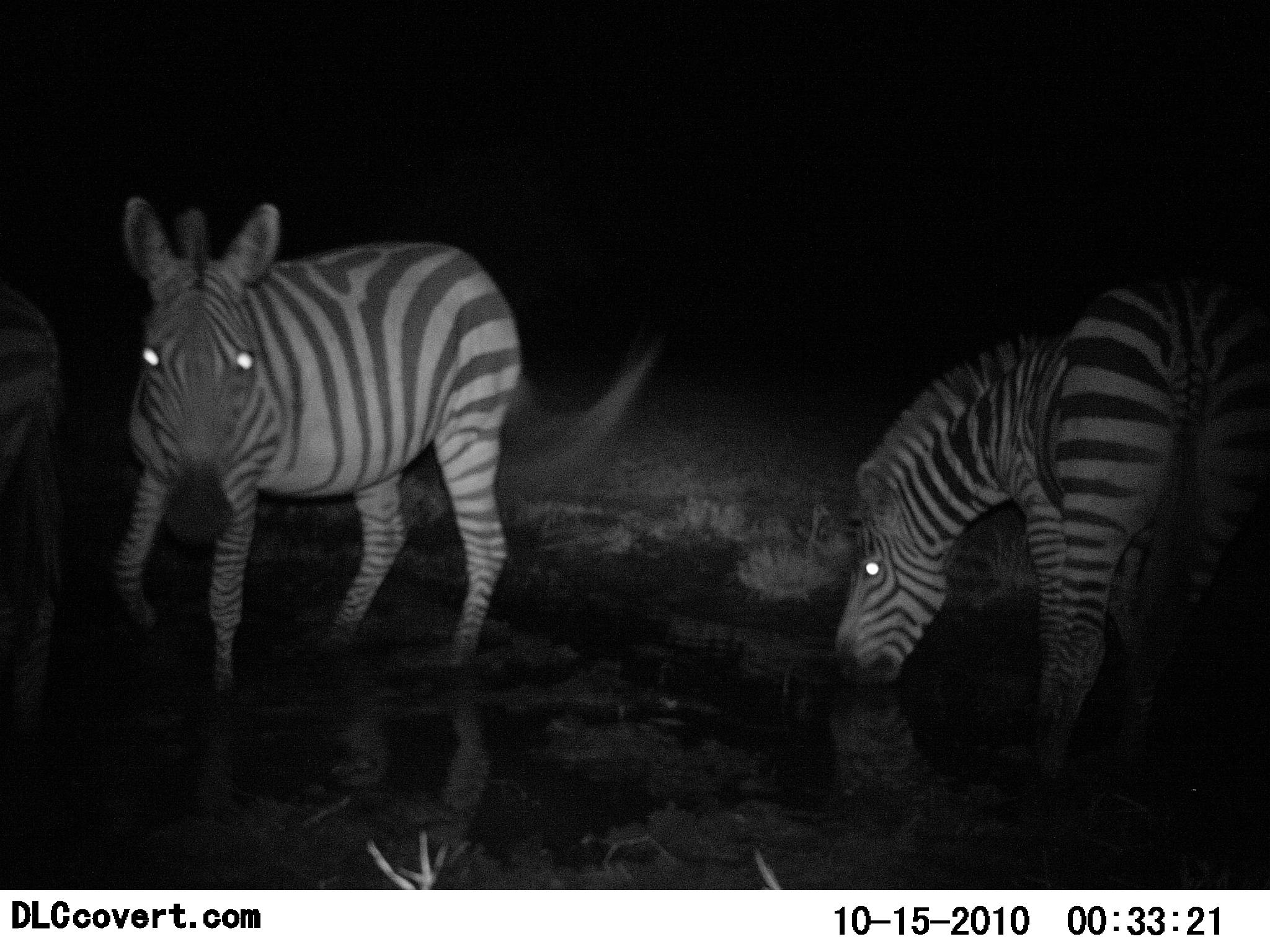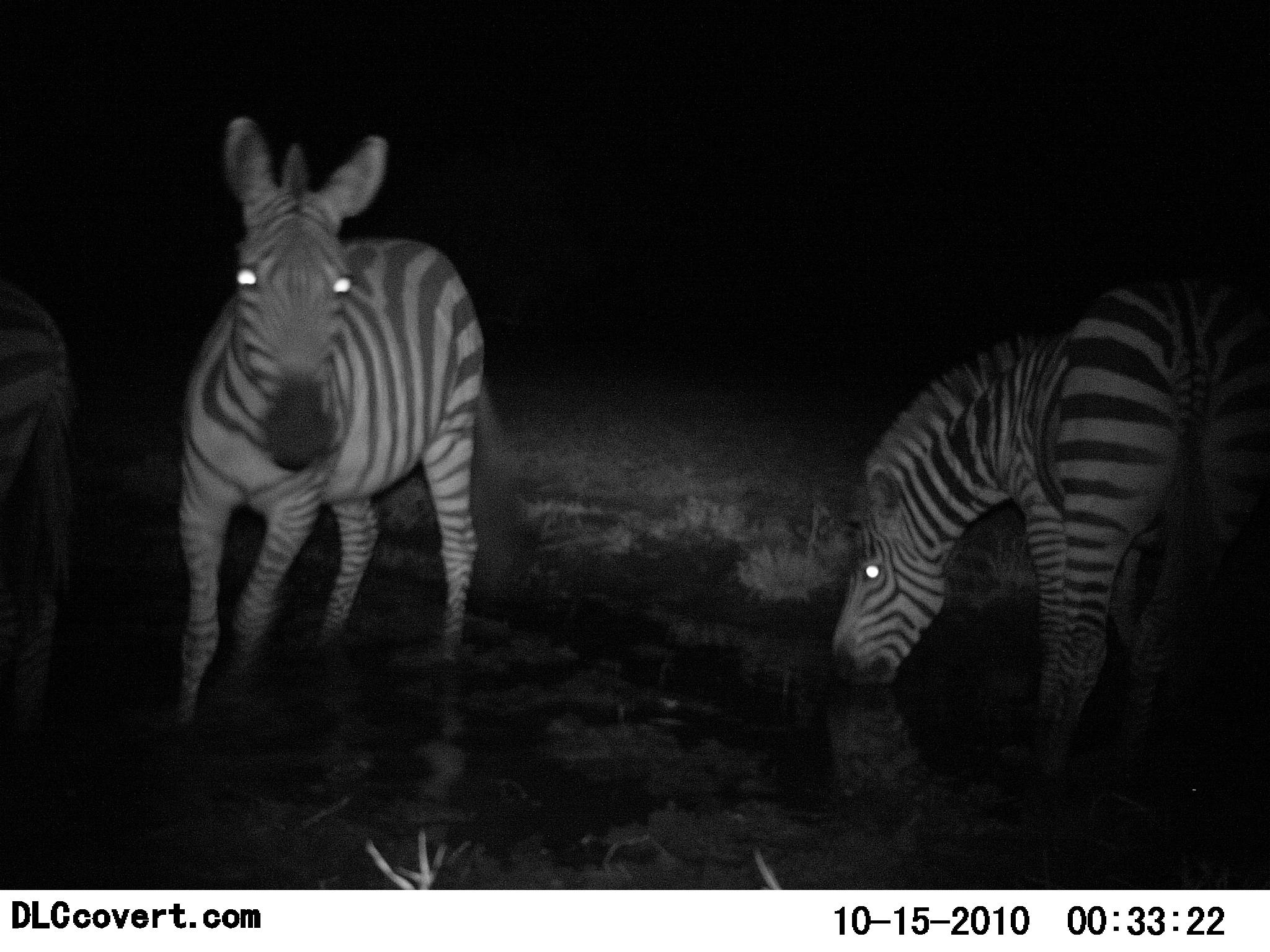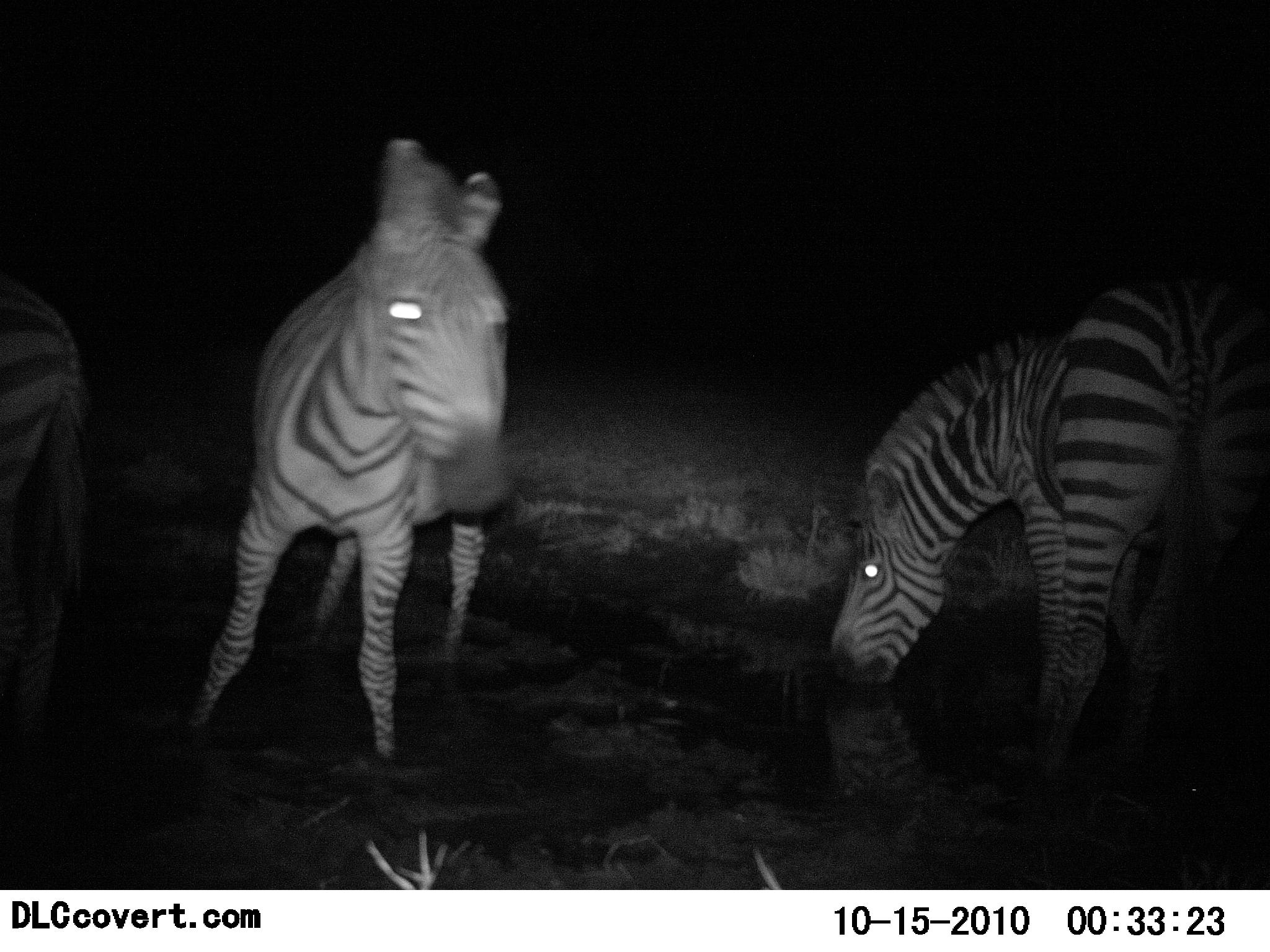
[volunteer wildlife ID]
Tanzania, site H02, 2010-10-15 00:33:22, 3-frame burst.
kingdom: Animalia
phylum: Chordata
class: Mammalia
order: Perissodactyla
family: Equidae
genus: Equus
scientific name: Equus quagga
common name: plains zebra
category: zebra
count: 3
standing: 38%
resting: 6%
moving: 62%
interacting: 6%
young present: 0%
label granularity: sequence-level